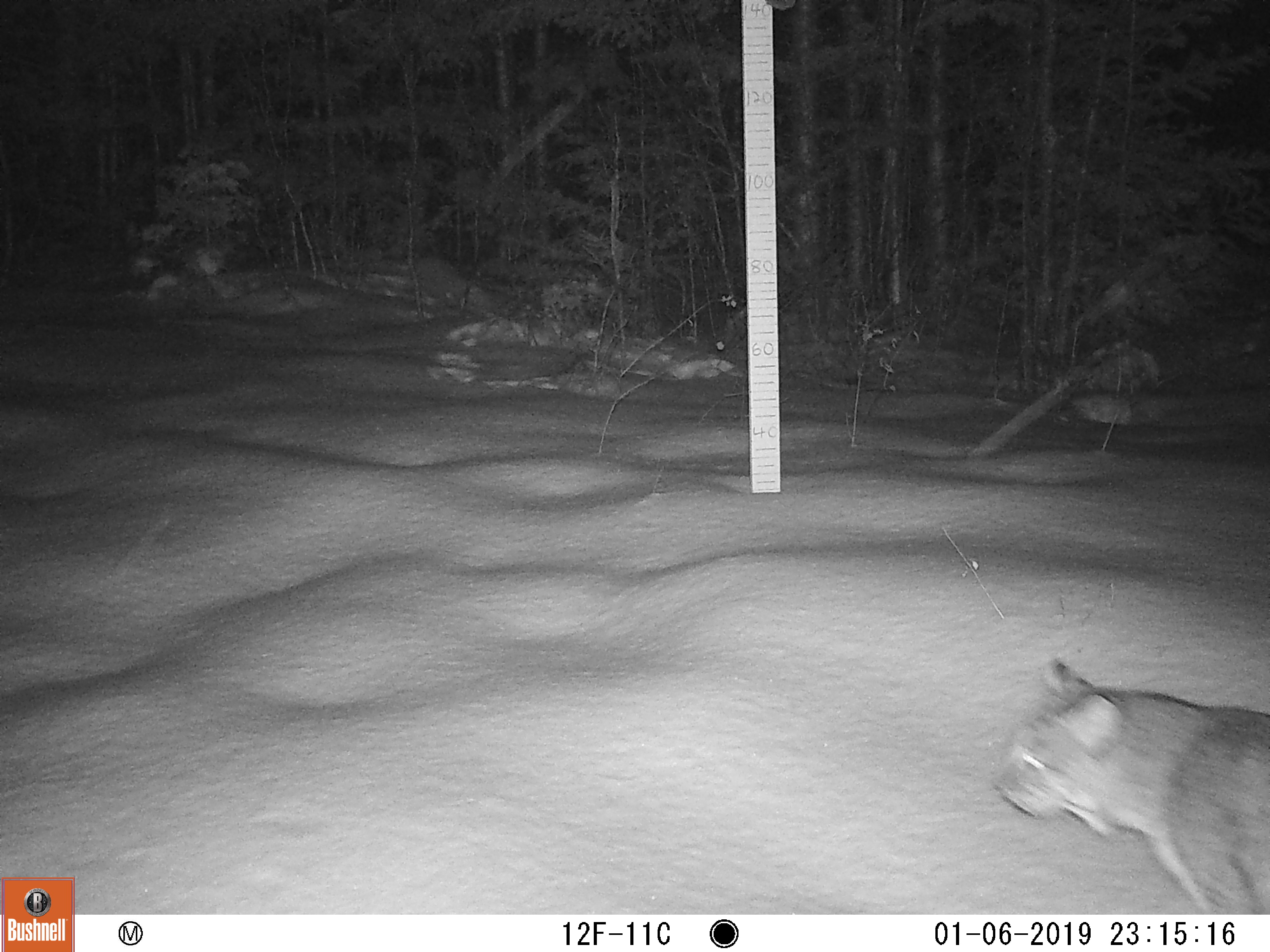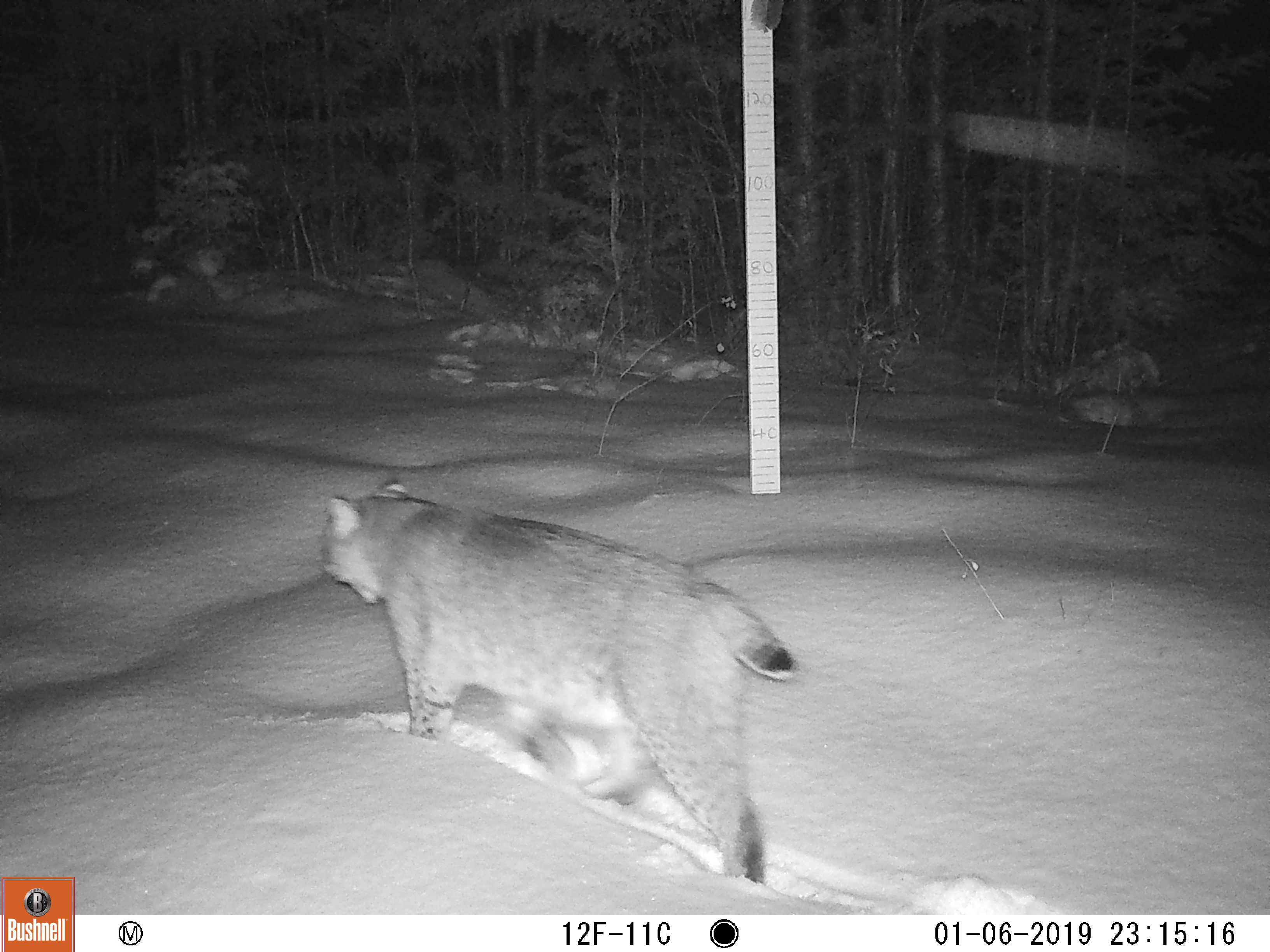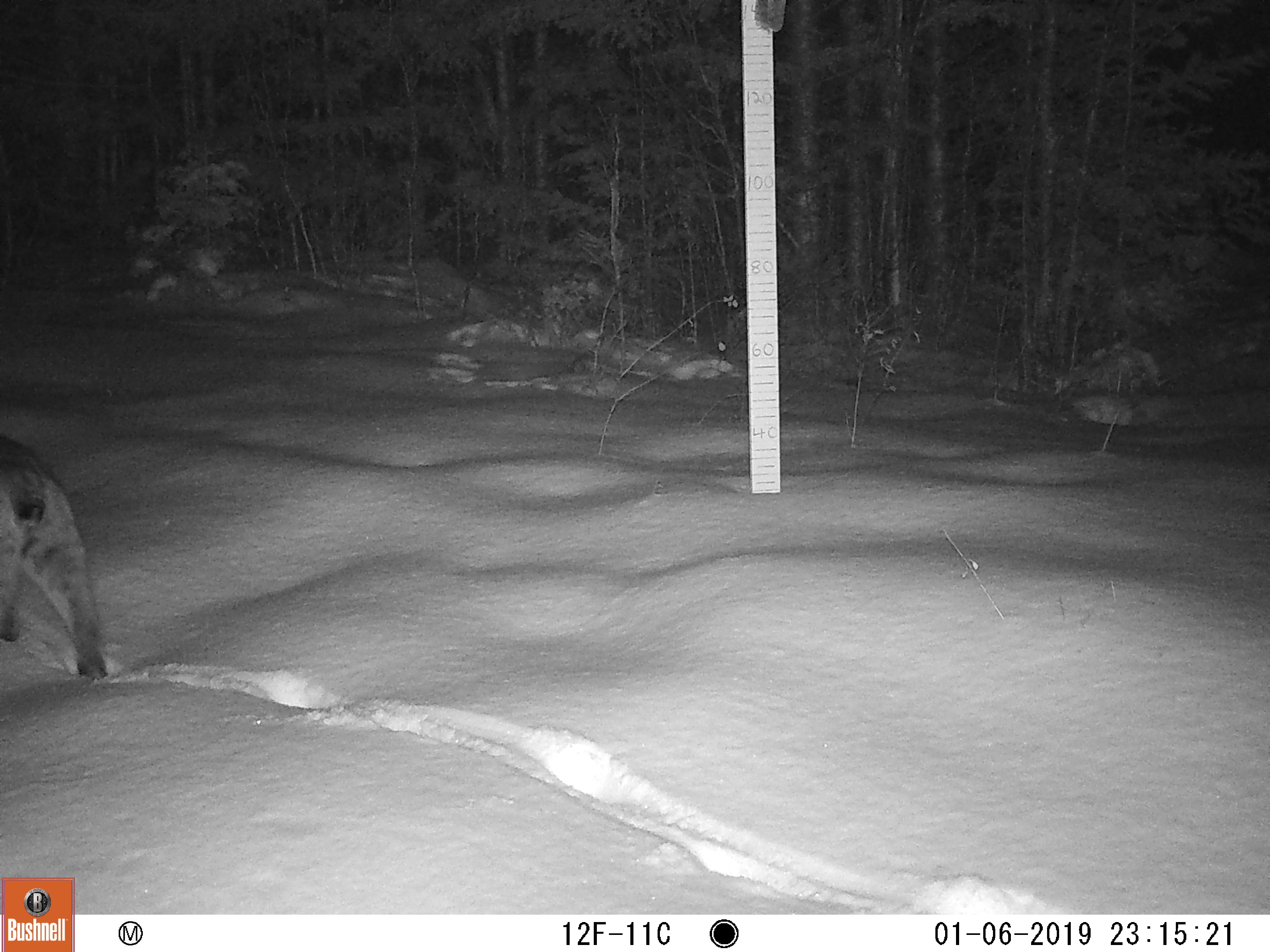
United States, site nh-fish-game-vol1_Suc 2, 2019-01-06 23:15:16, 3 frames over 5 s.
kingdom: Animalia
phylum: Chordata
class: Mammalia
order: Carnivora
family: Felidae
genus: Lynx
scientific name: Lynx rufus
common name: bobcat